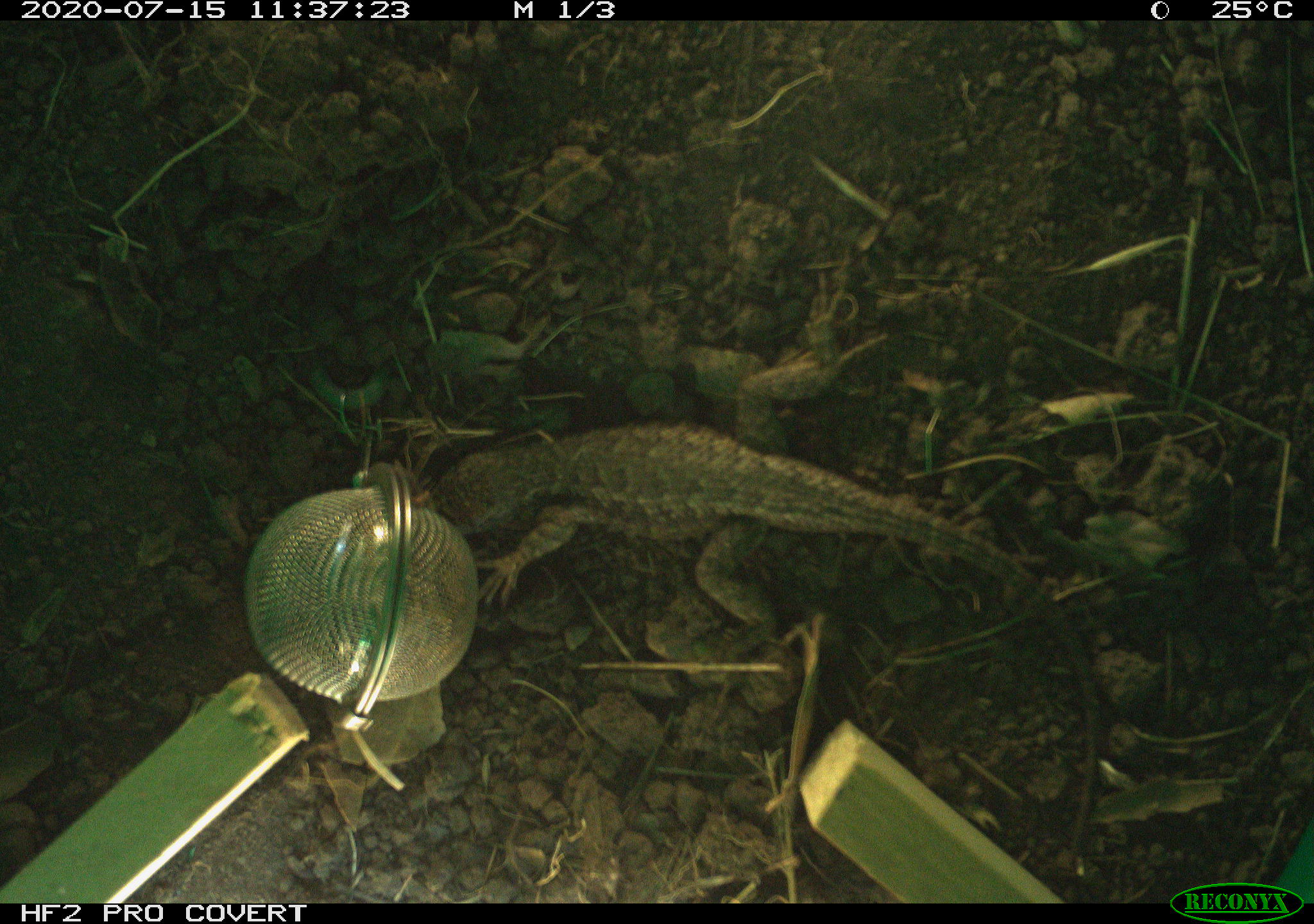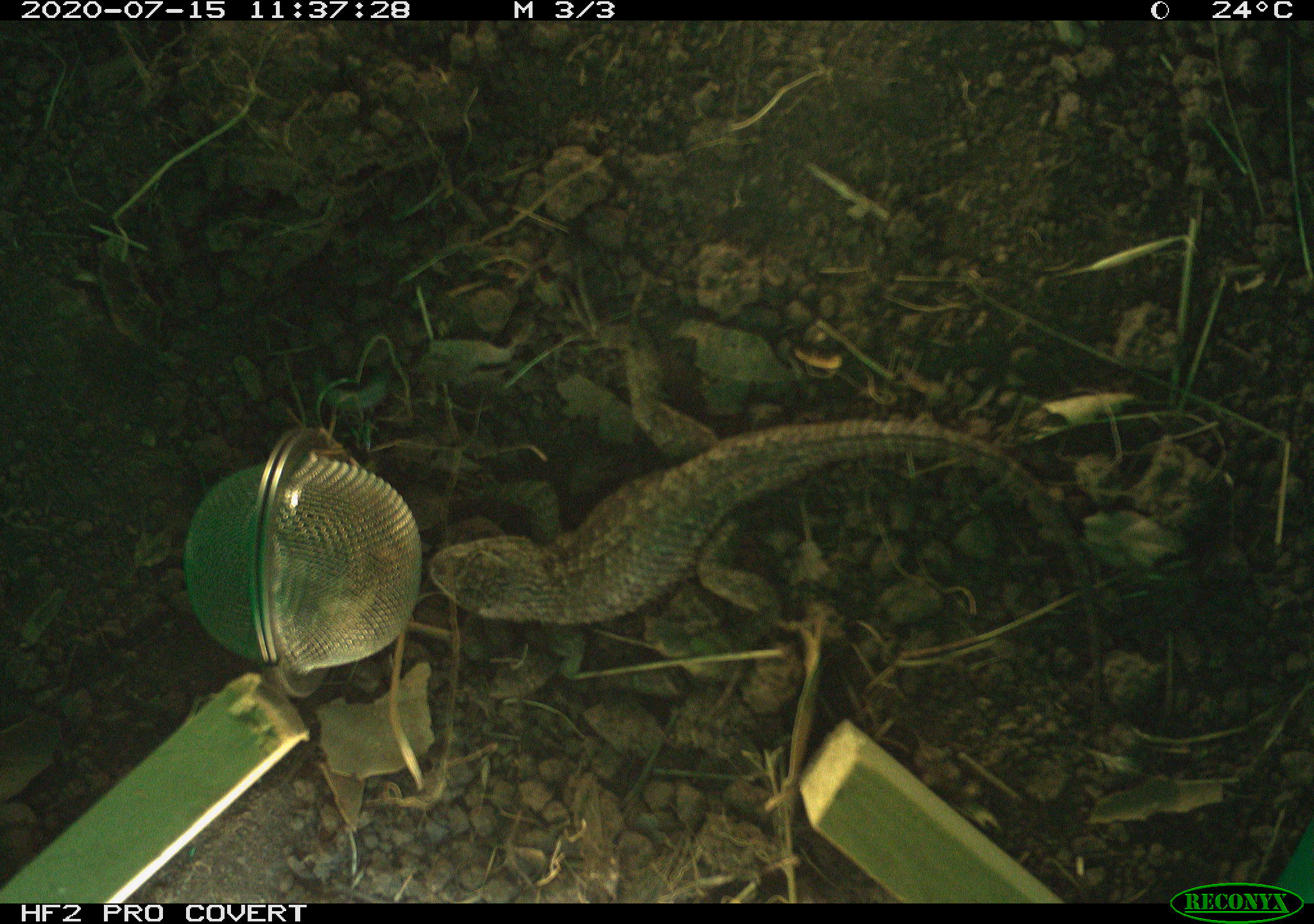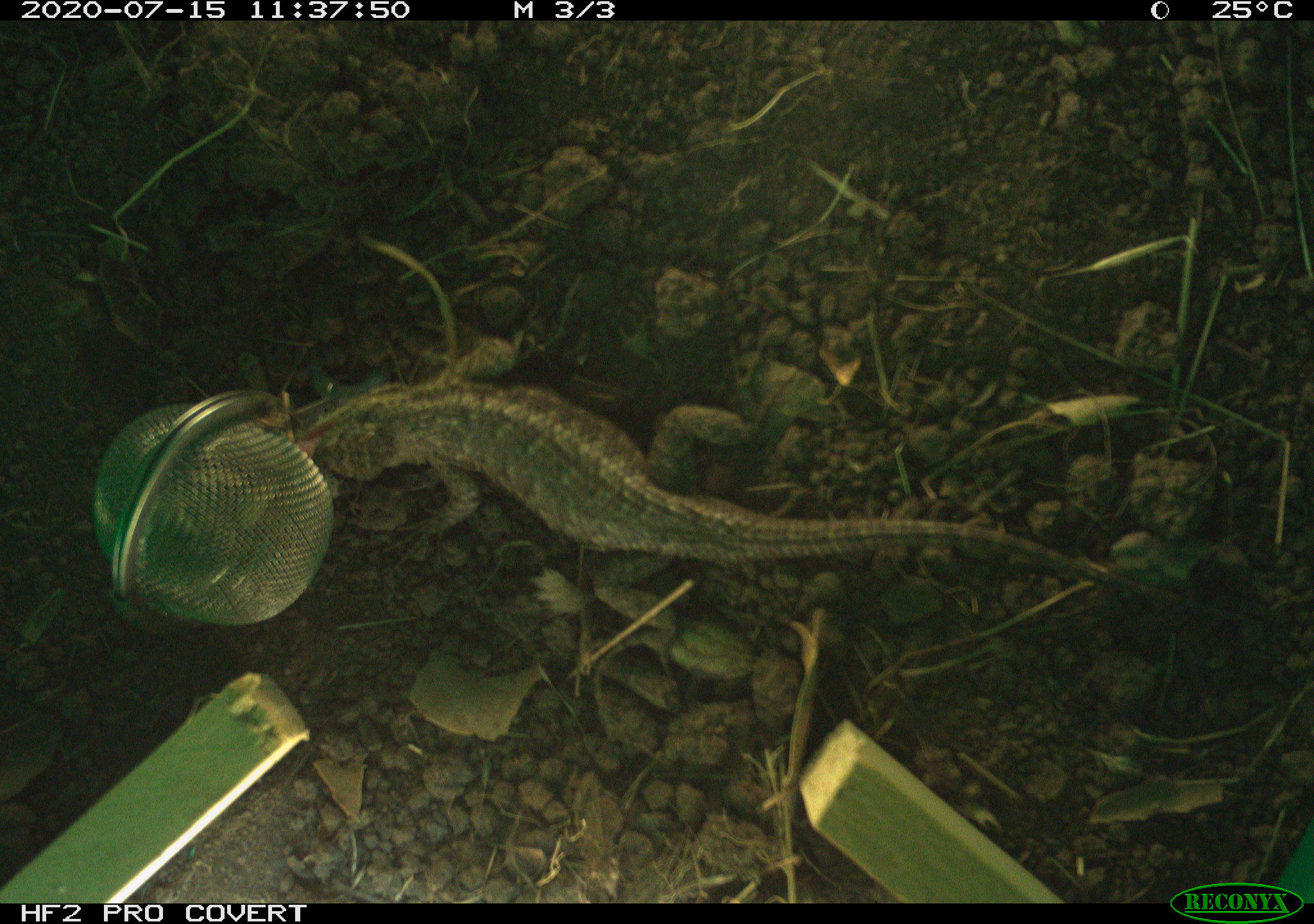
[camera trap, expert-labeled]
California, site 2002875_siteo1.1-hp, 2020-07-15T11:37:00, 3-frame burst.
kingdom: Animalia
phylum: Chordata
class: Reptilia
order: Squamata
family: Phrynosomatidae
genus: Sceloporus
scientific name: Sceloporus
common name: spiny lizards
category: sceloporus species